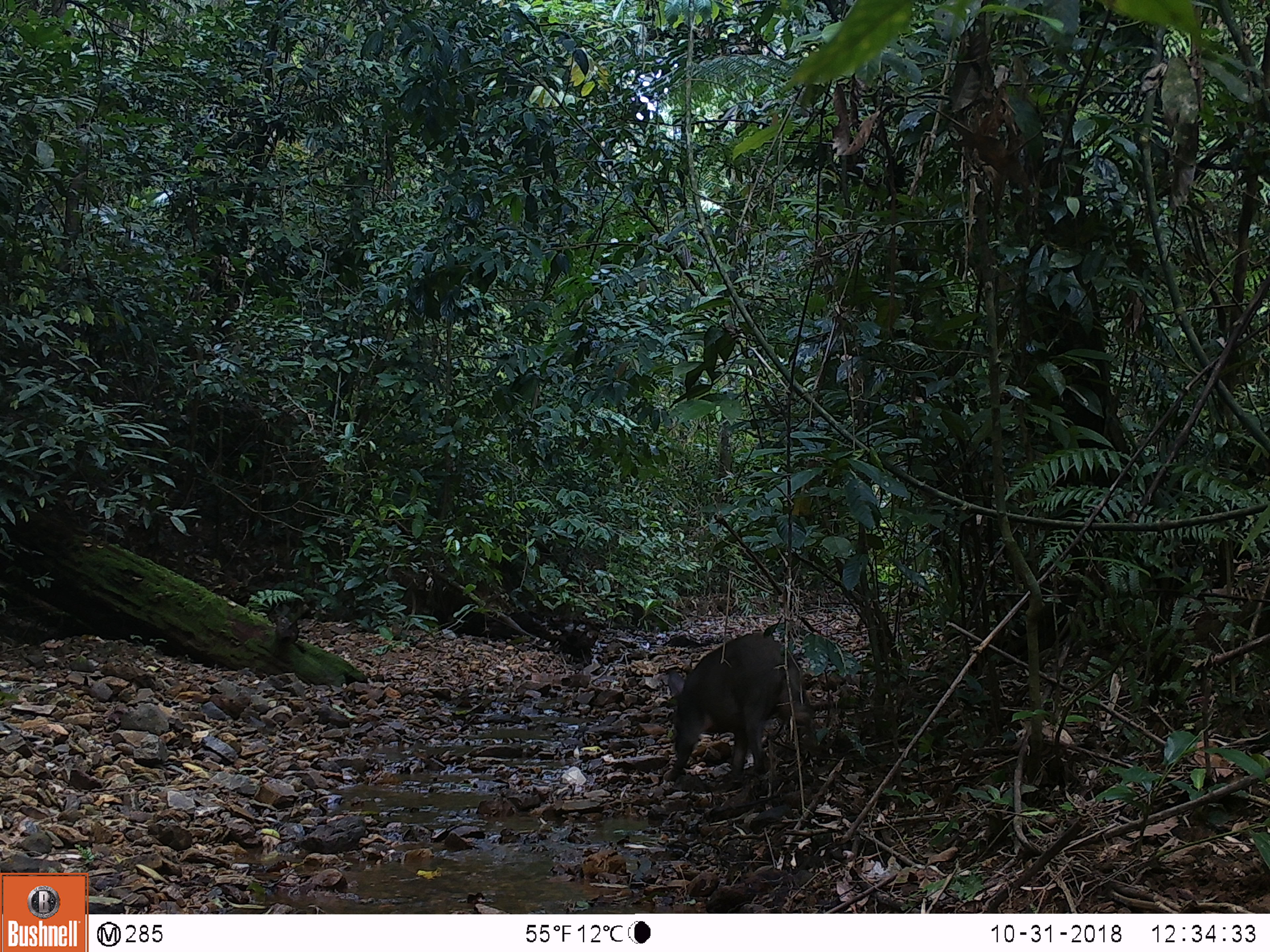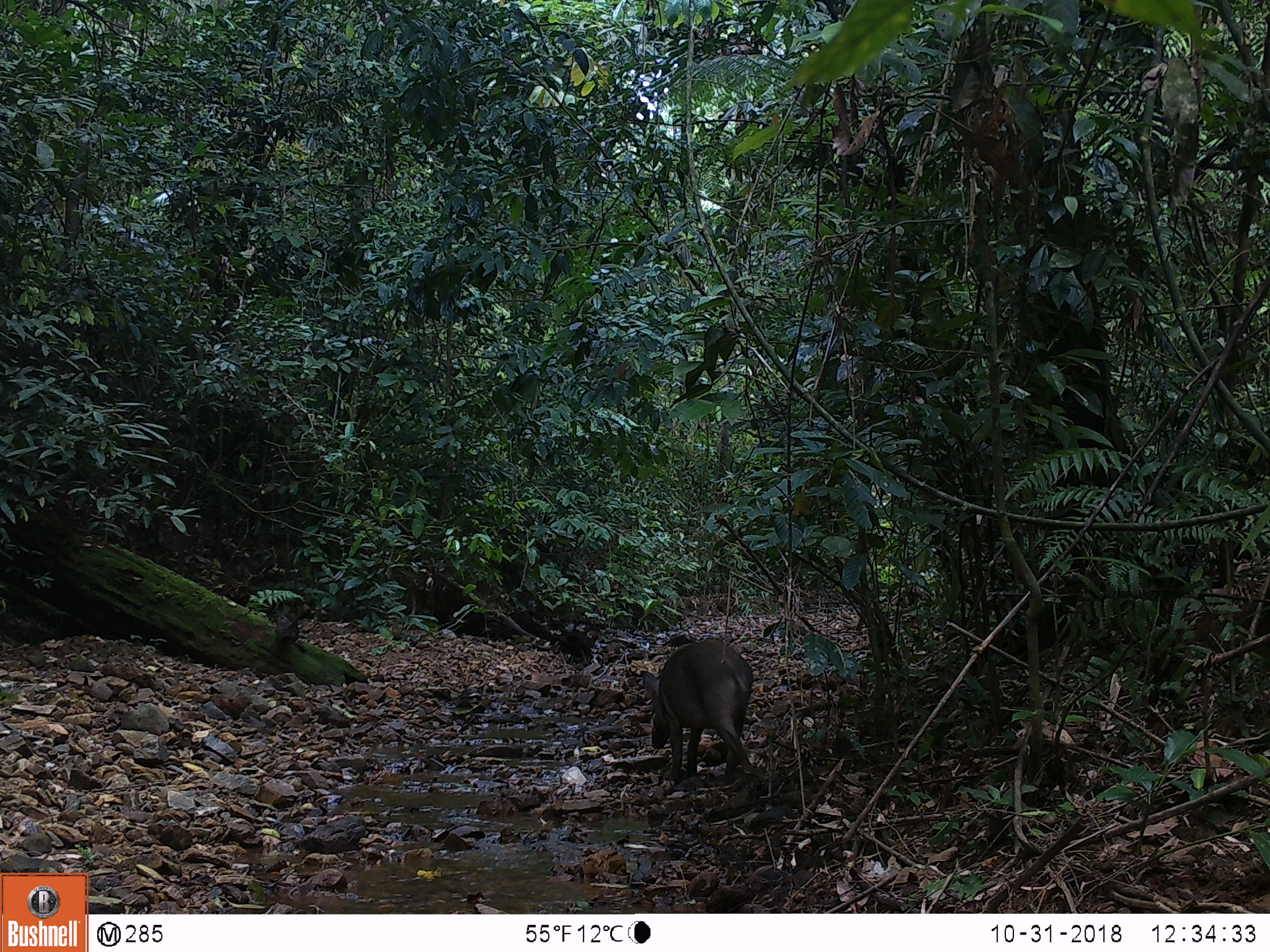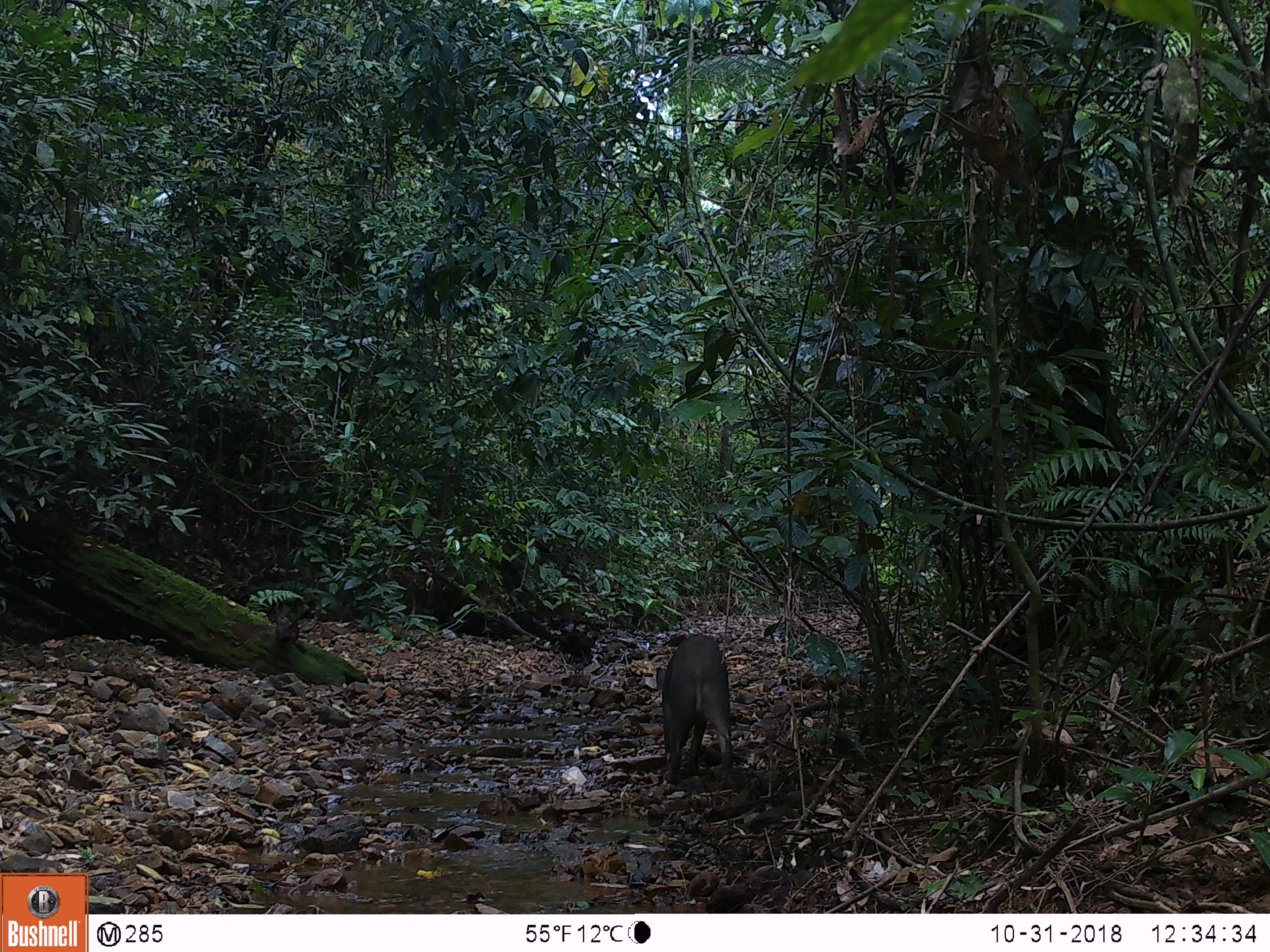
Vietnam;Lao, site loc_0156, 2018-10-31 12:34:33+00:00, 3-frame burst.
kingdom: Animalia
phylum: Chordata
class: Mammalia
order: Artiodactyla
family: Suidae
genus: Sus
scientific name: Sus scrofa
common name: eurasian wild pig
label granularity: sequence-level